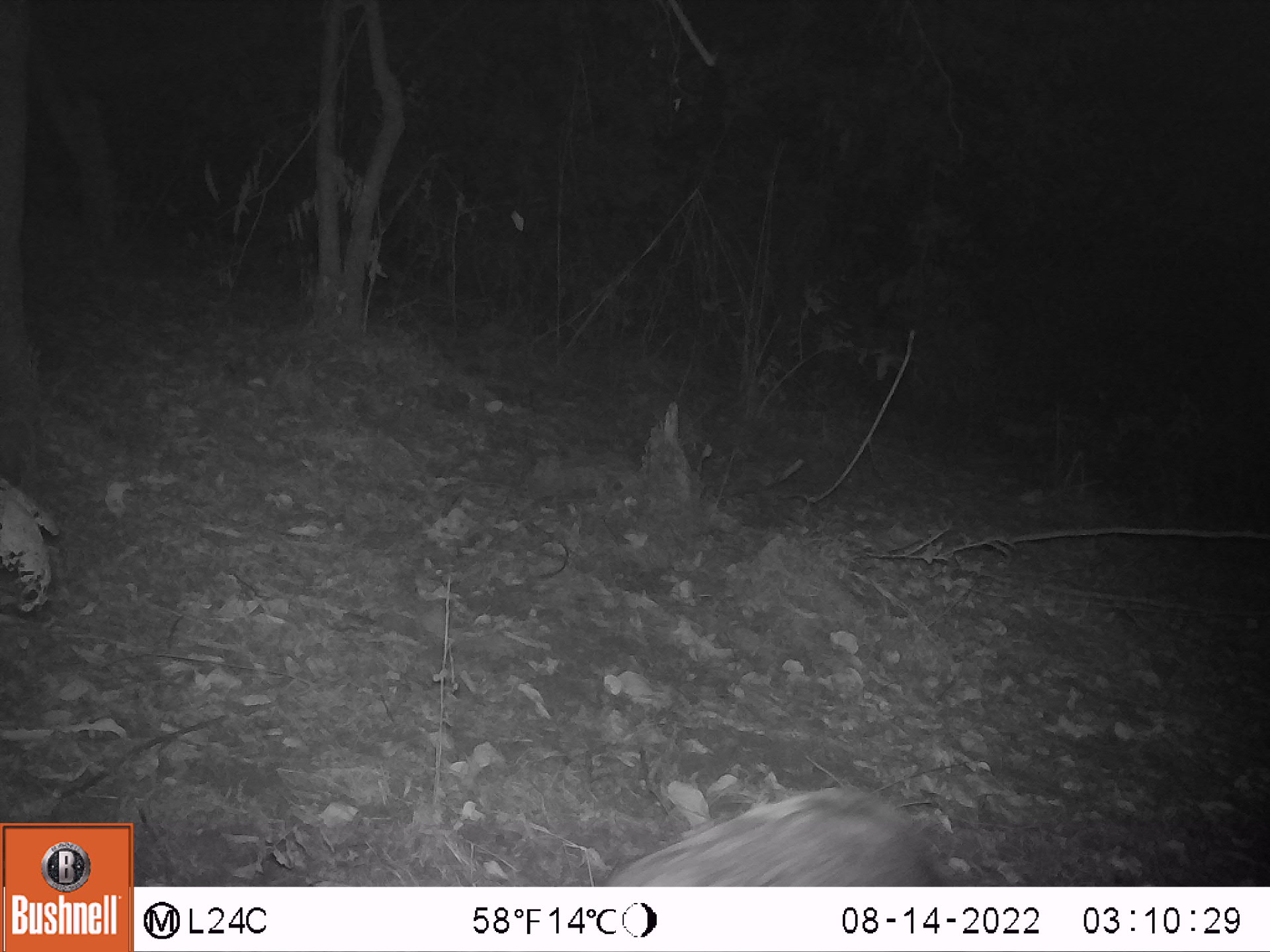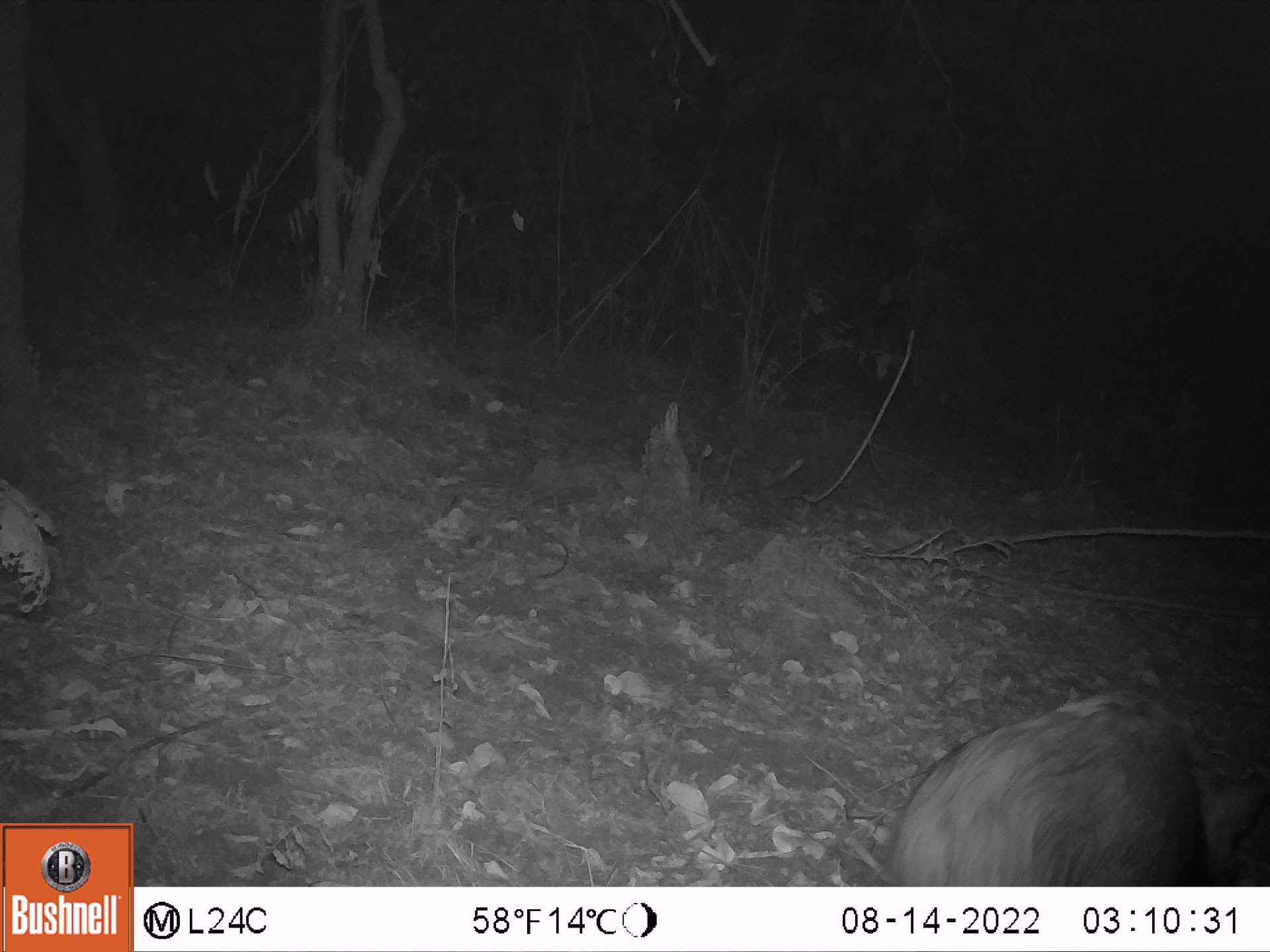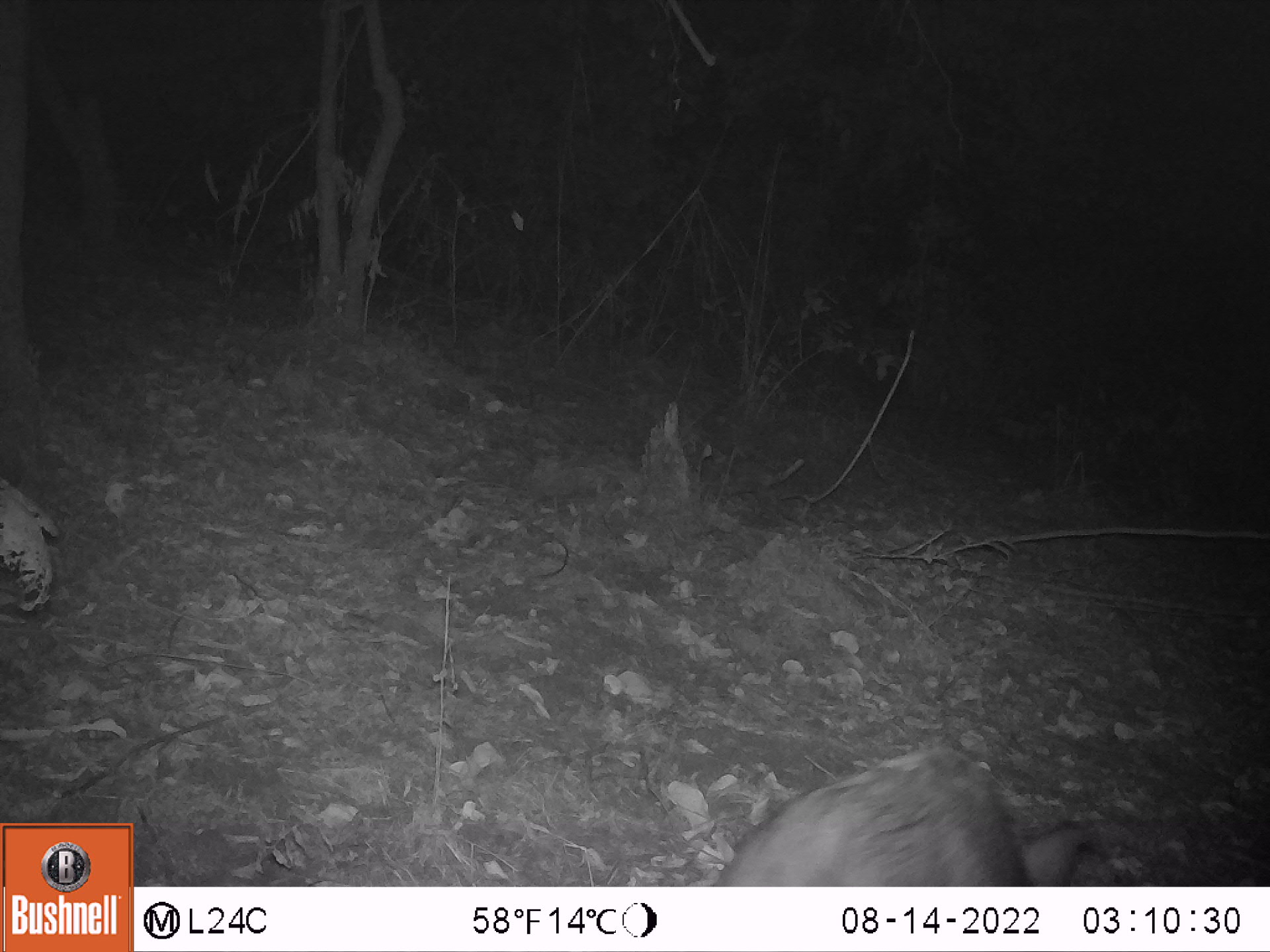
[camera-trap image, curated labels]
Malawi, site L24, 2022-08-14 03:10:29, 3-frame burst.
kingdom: Animalia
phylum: Chordata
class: Mammalia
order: Artiodactyla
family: Suidae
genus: Potamochoerus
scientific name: Potamochoerus larvatus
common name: bushpig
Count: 1.